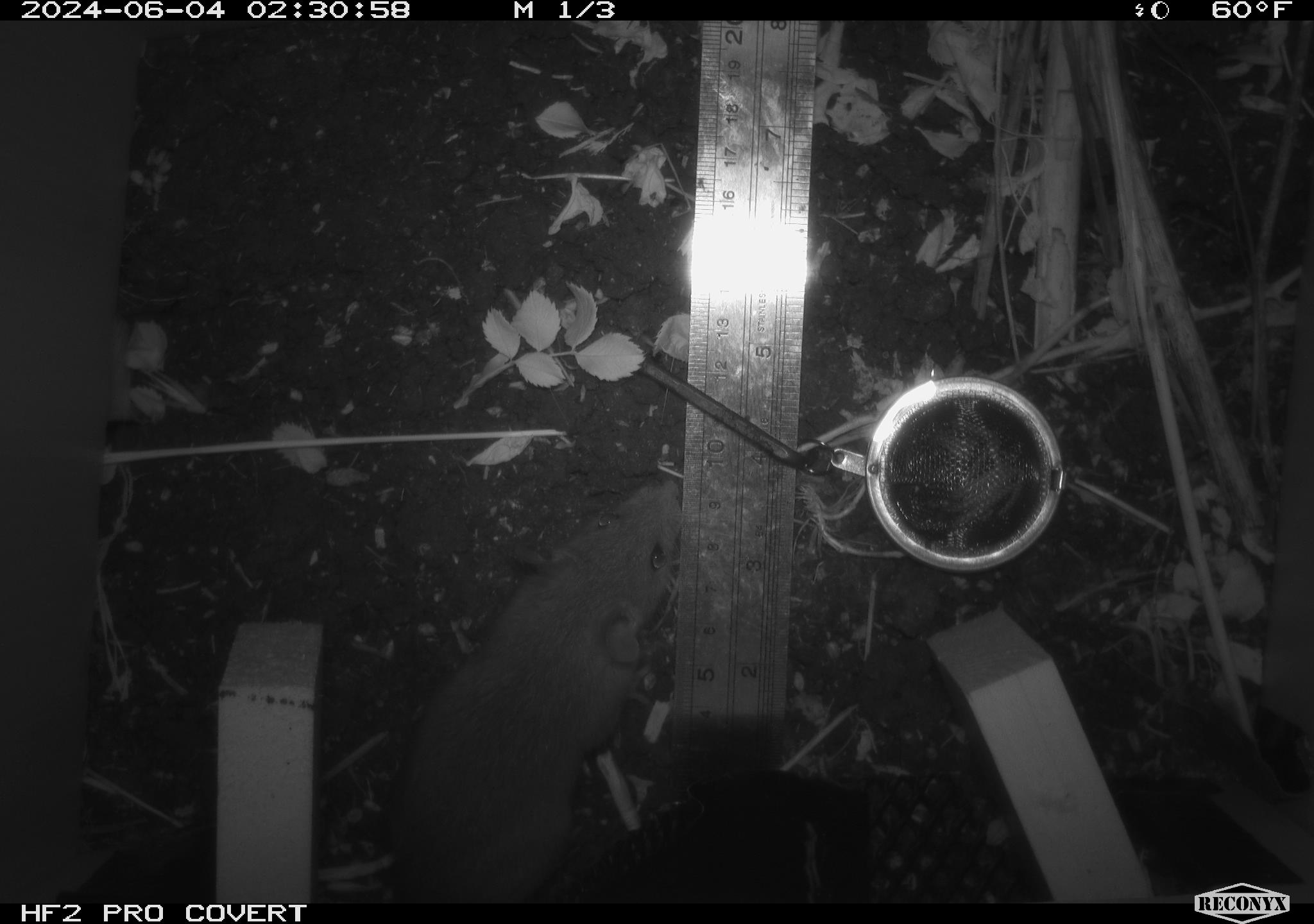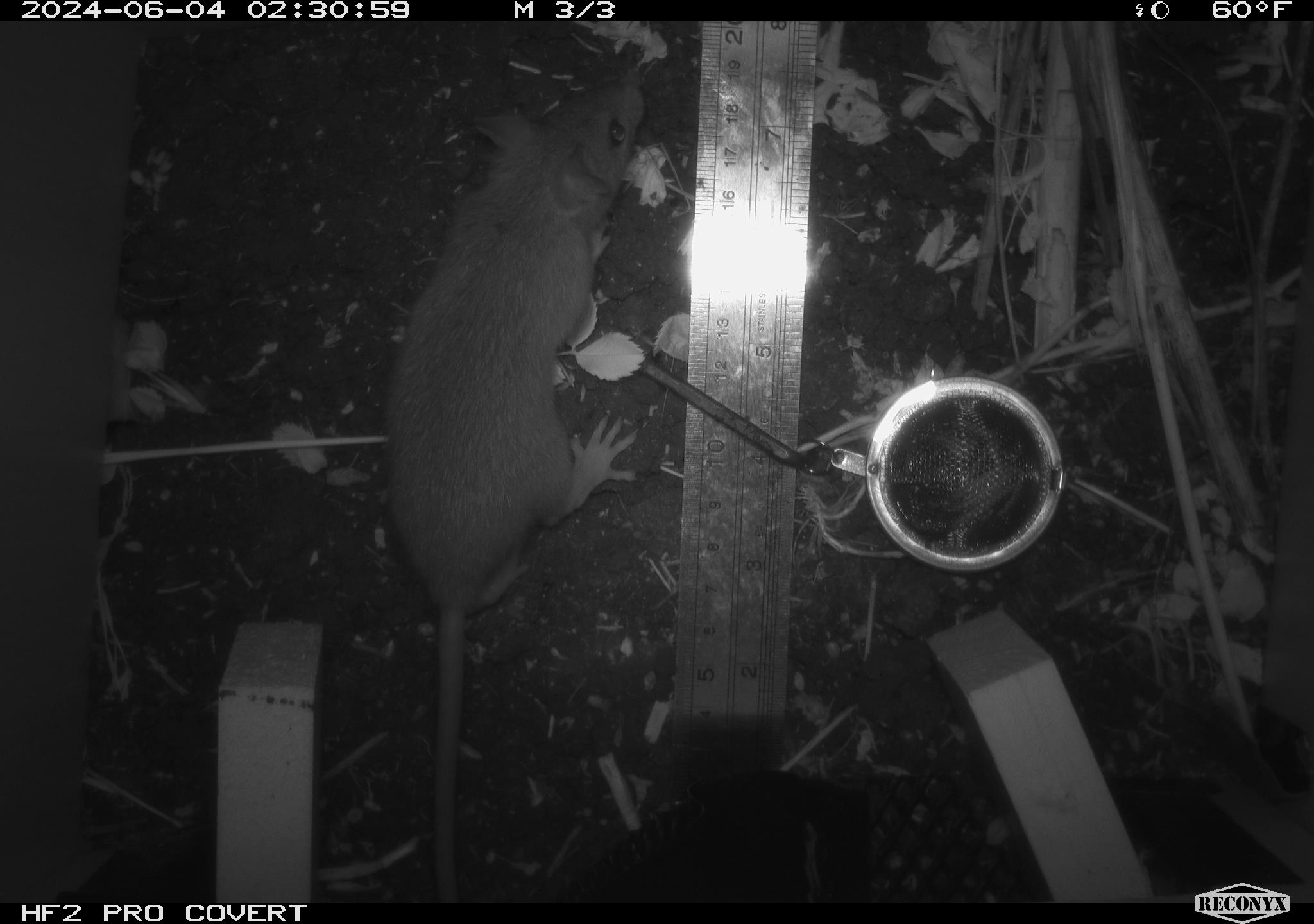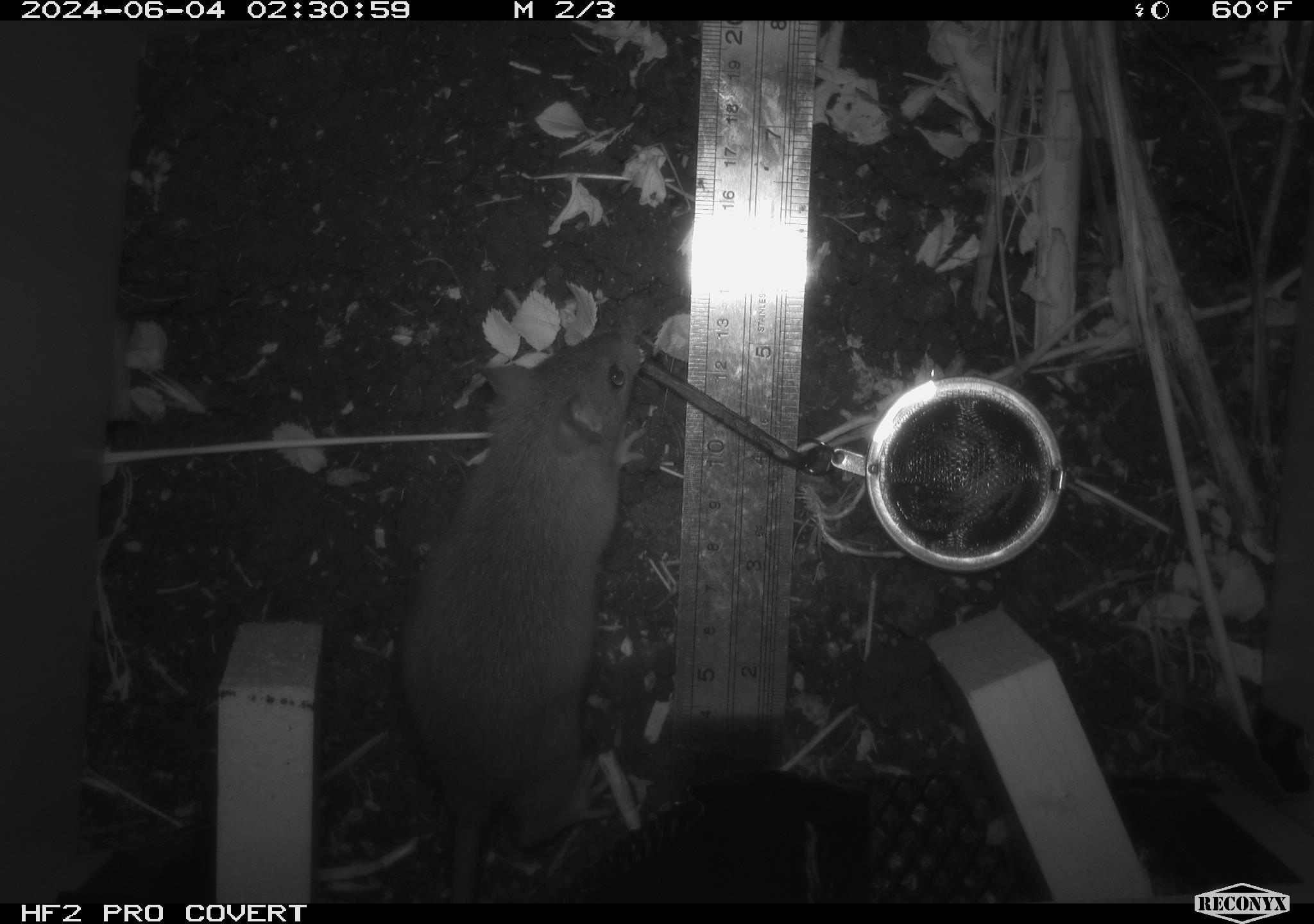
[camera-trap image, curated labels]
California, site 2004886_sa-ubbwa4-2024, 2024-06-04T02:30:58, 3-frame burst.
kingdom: Animalia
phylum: Chordata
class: Mammalia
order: Rodentia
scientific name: Rodentia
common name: woodrat or rat or mouse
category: woodrat or rat or mouse species